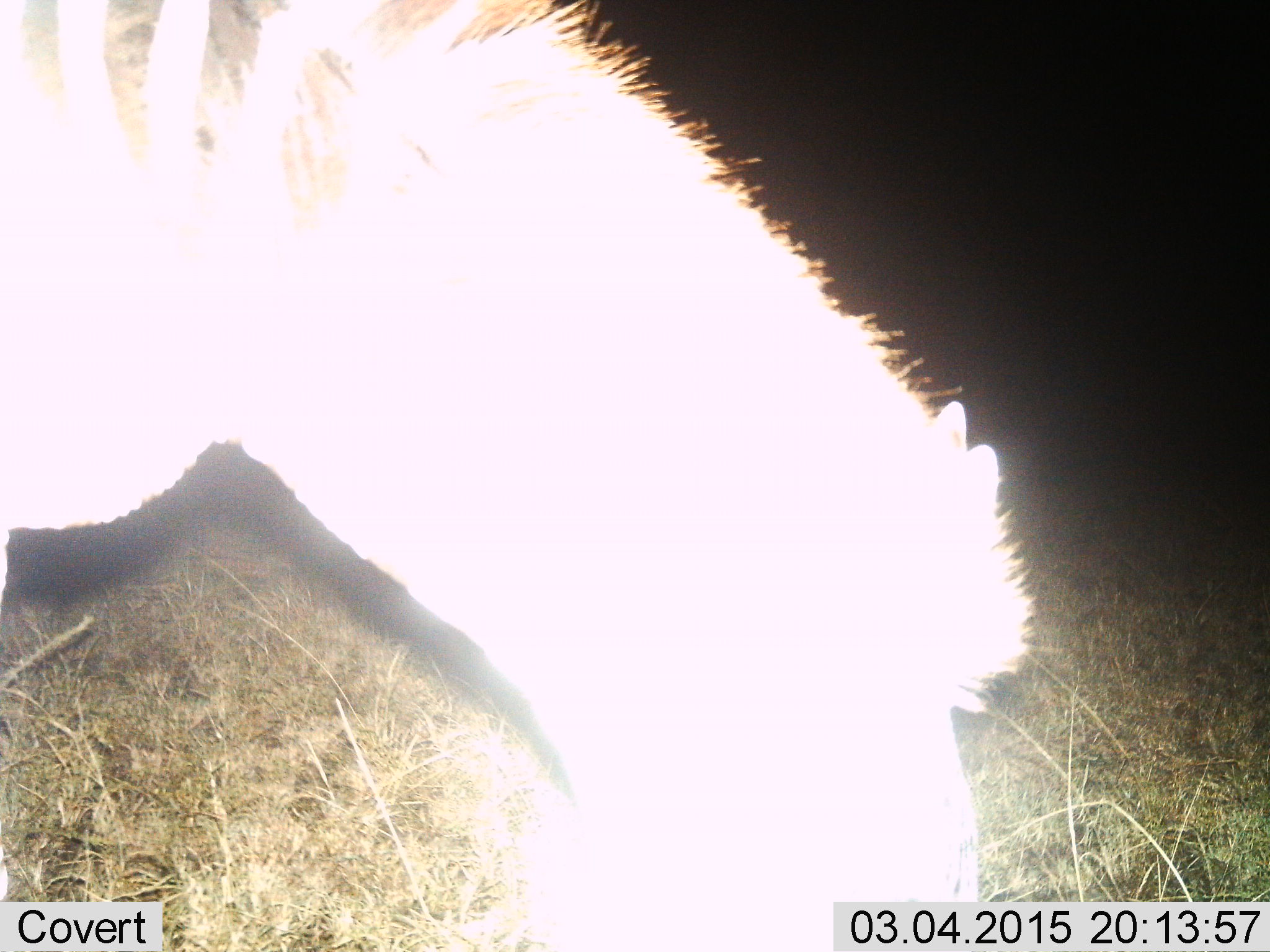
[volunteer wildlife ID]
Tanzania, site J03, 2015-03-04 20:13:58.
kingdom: Animalia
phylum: Chordata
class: Mammalia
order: Perissodactyla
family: Equidae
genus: Equus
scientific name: Equus quagga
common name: plains zebra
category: zebra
Zebra (plains zebra) (Equus quagga), count 1. Behavior (volunteer vote fractions): standing 20%, resting 0%, moving 10%, interacting 0%. Young present (vote fraction): 0%. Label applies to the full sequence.